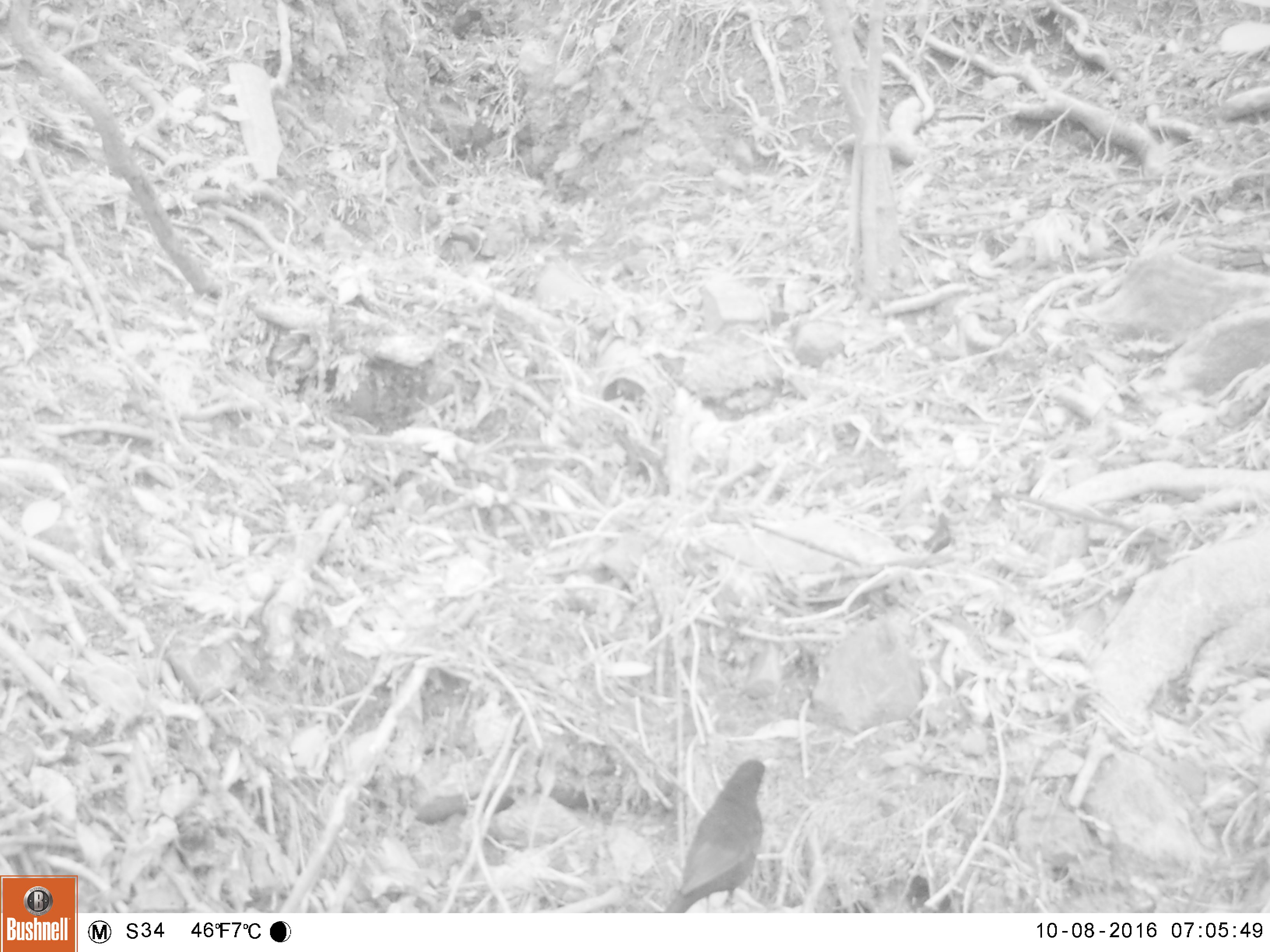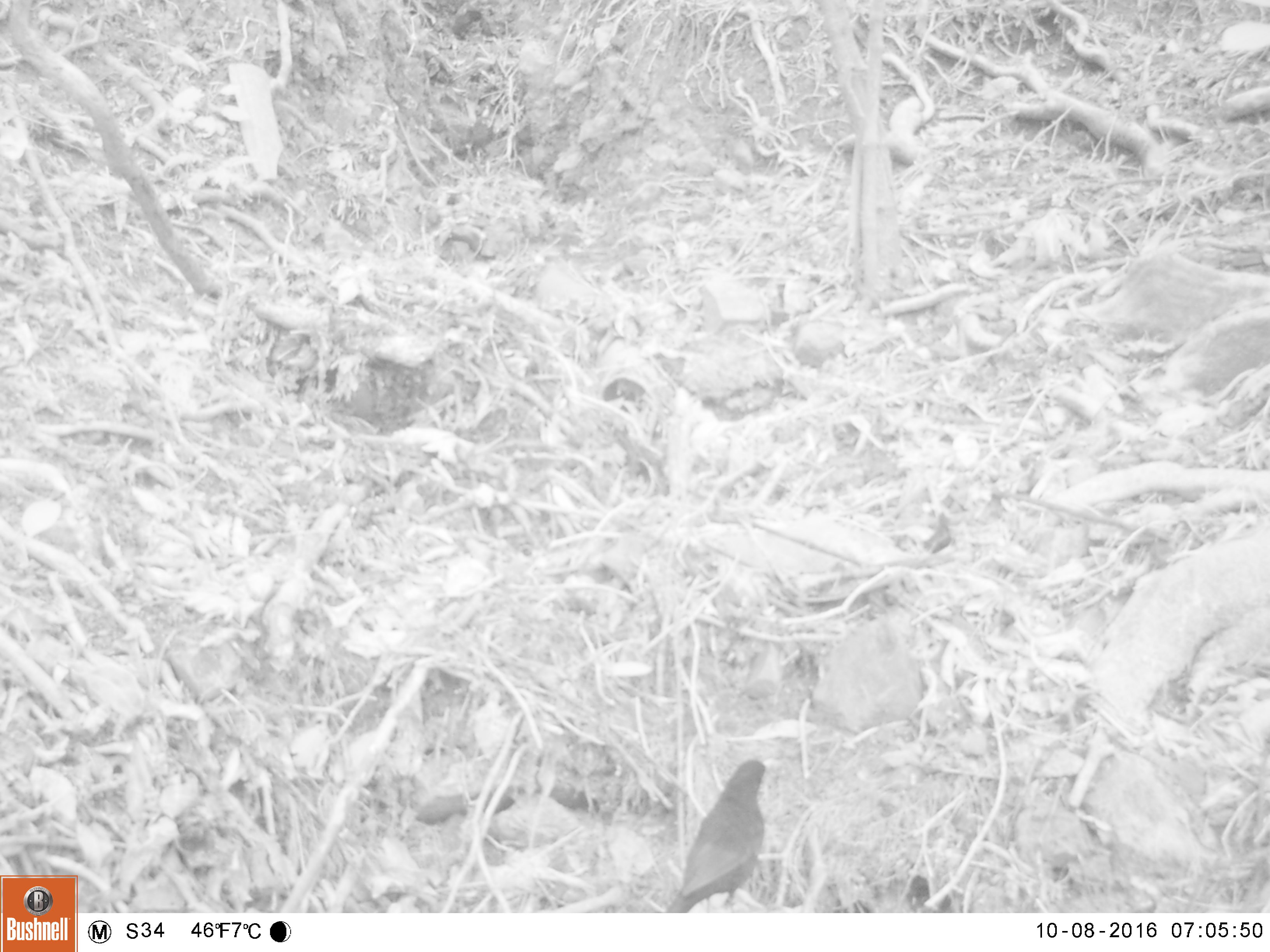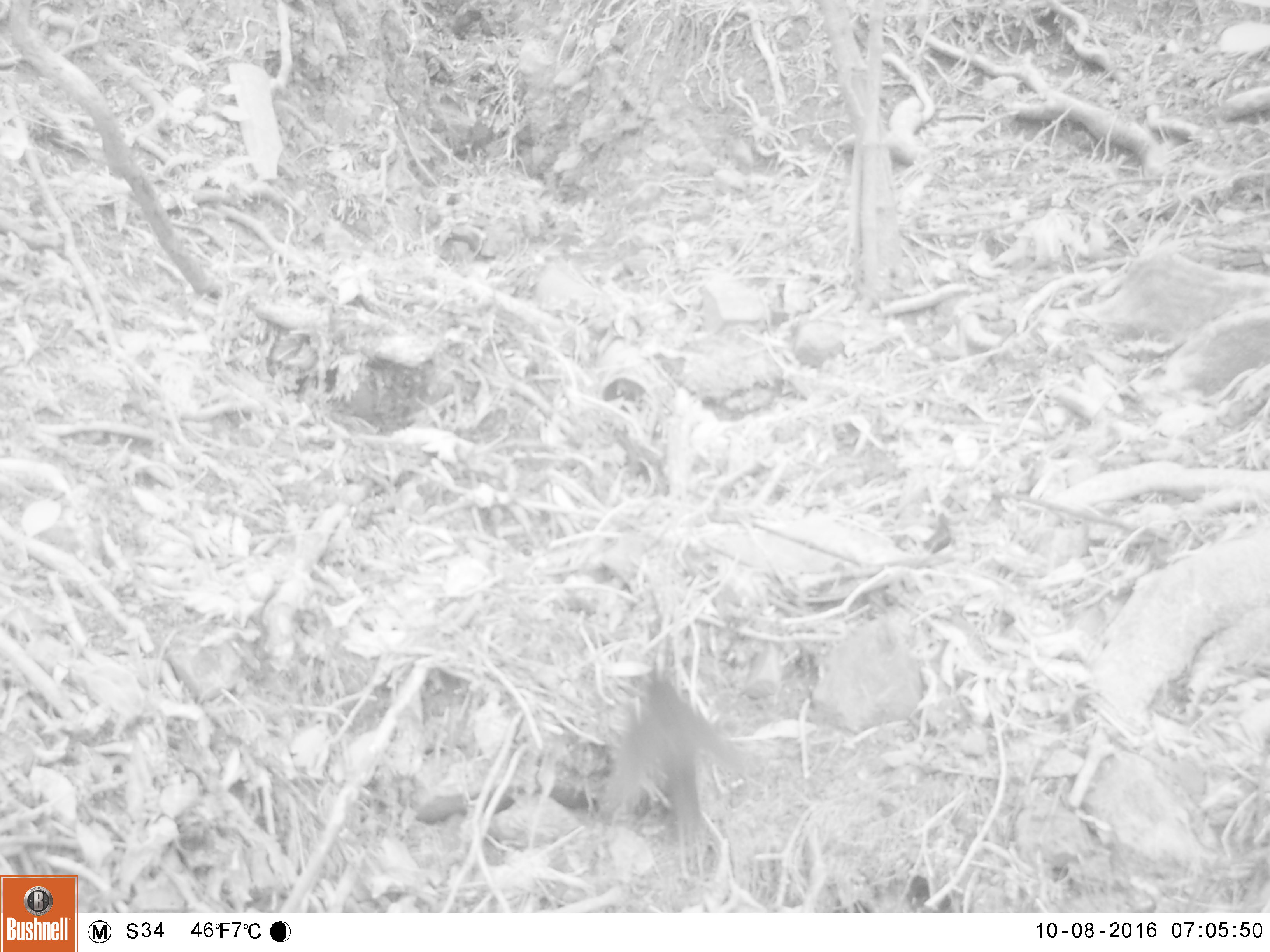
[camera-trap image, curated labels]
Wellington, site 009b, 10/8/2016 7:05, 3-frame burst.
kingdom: Animalia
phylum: Chordata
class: Aves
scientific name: Aves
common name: bird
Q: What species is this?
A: Bird (Aves).